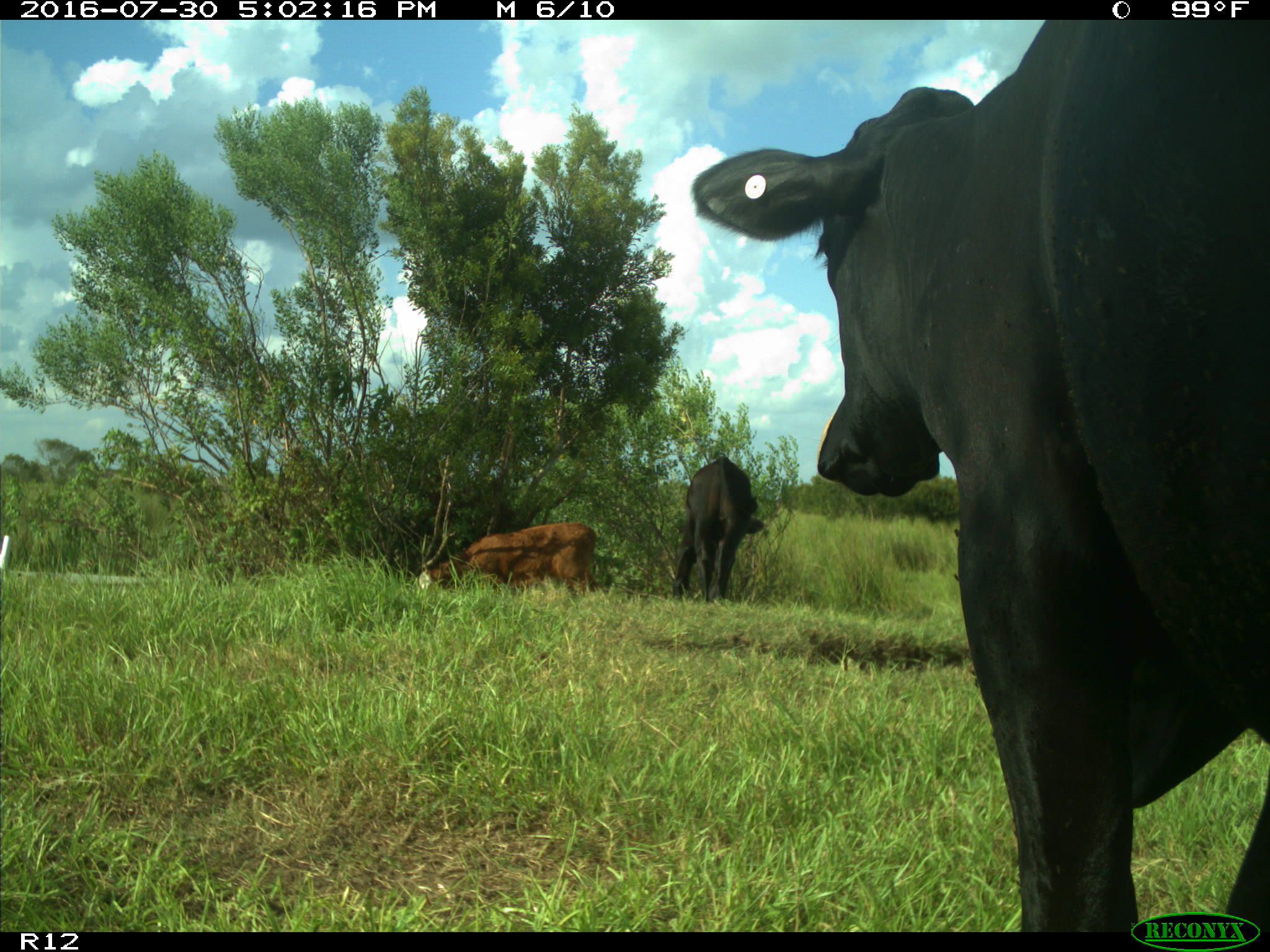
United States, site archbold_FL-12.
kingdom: Animalia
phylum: Chordata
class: Mammalia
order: Artiodactyla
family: Bovidae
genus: Bos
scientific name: Bos taurus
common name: domestic cow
Bos taurus (domestic cow).